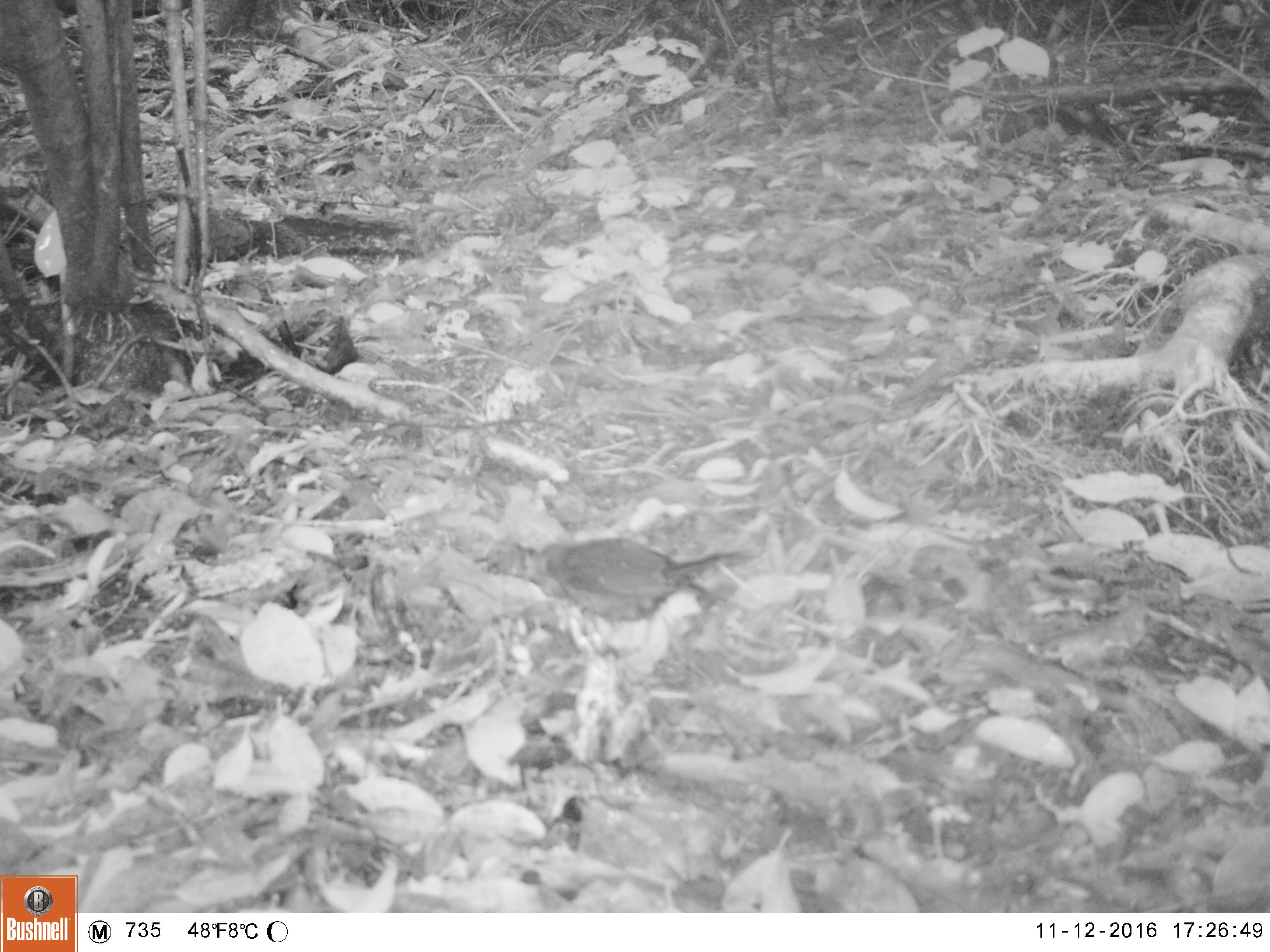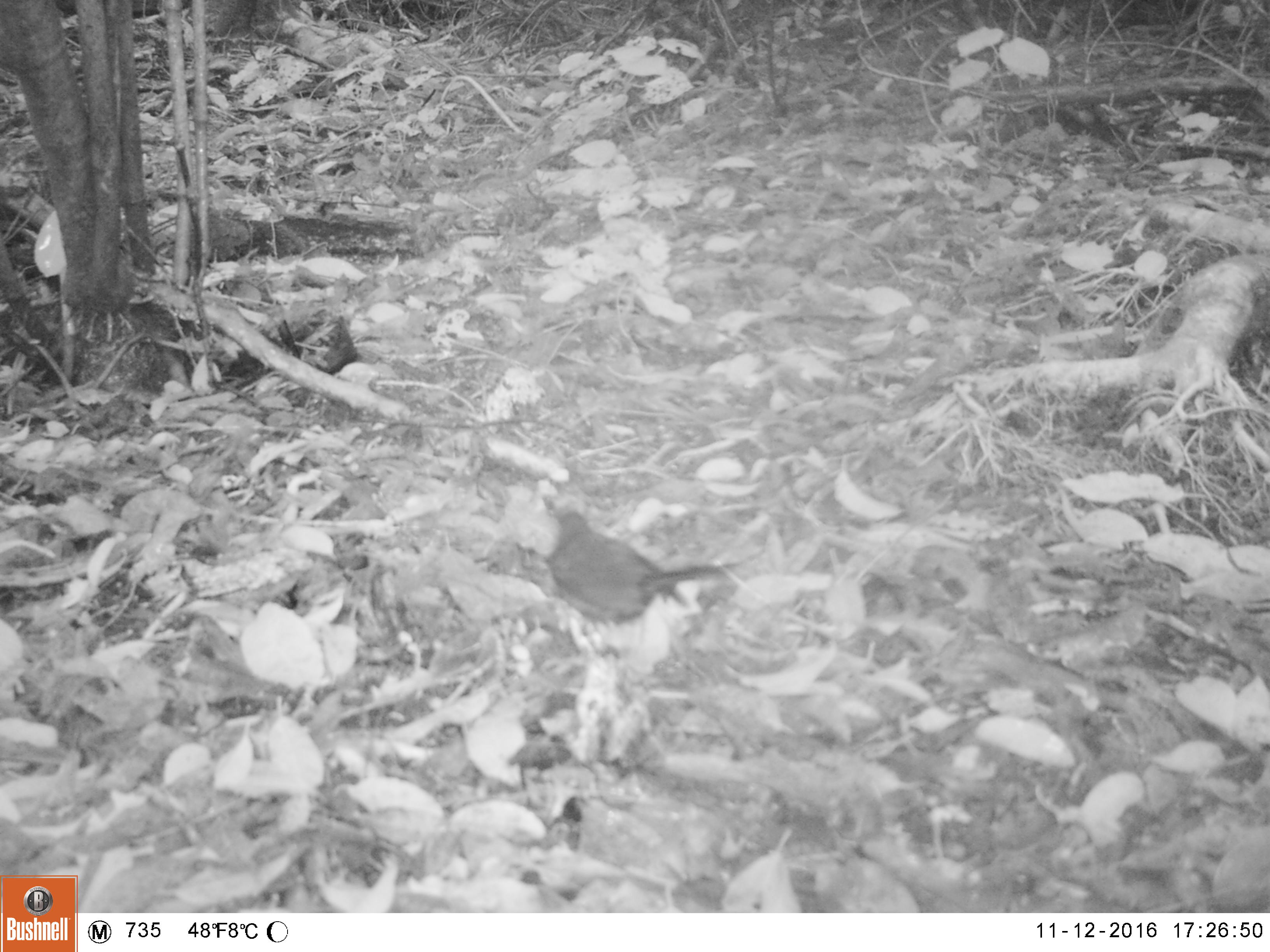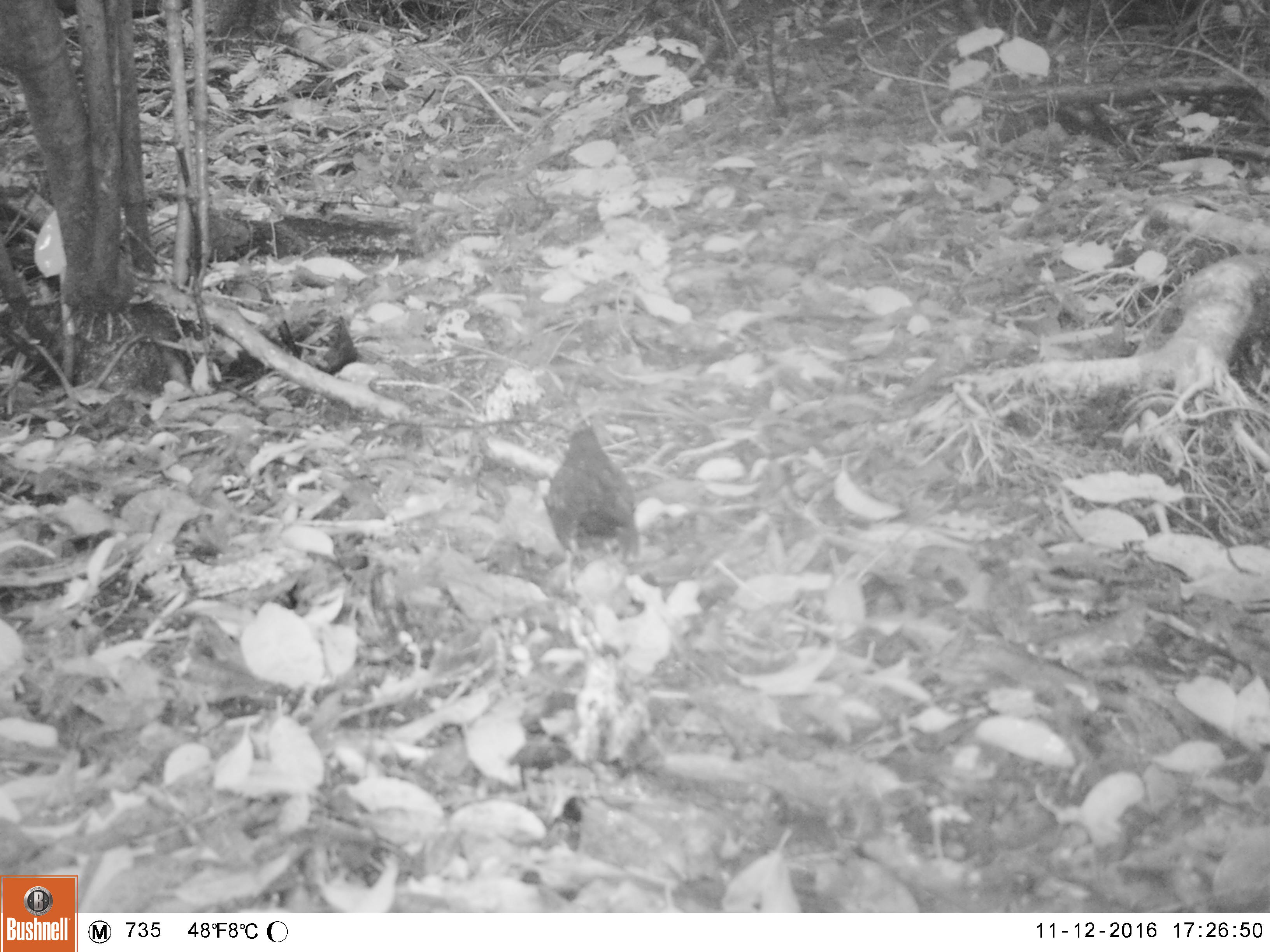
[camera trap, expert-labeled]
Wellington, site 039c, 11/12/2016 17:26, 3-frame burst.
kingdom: Animalia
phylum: Chordata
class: Aves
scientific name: Aves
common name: bird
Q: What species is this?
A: Bird (Aves).